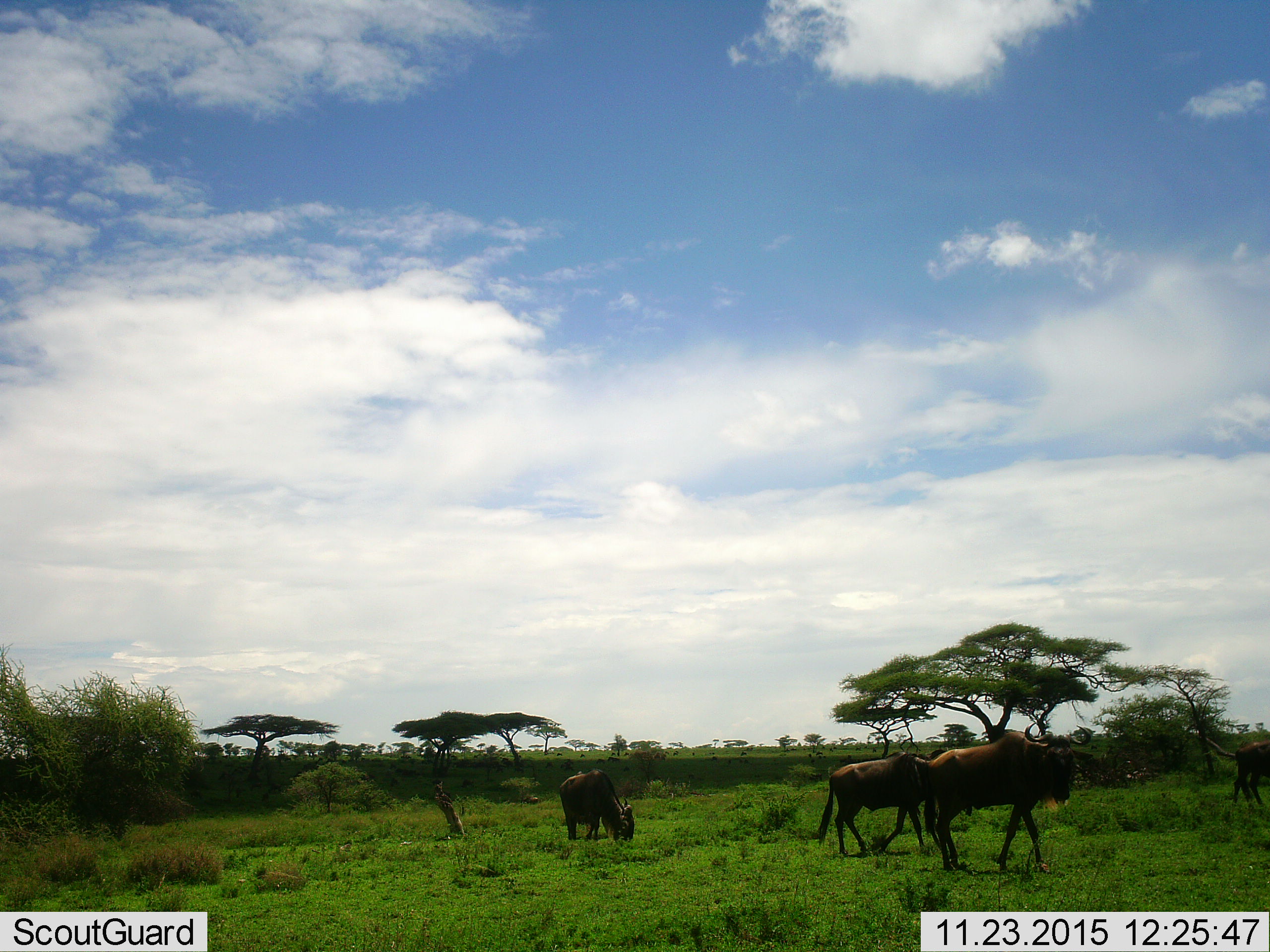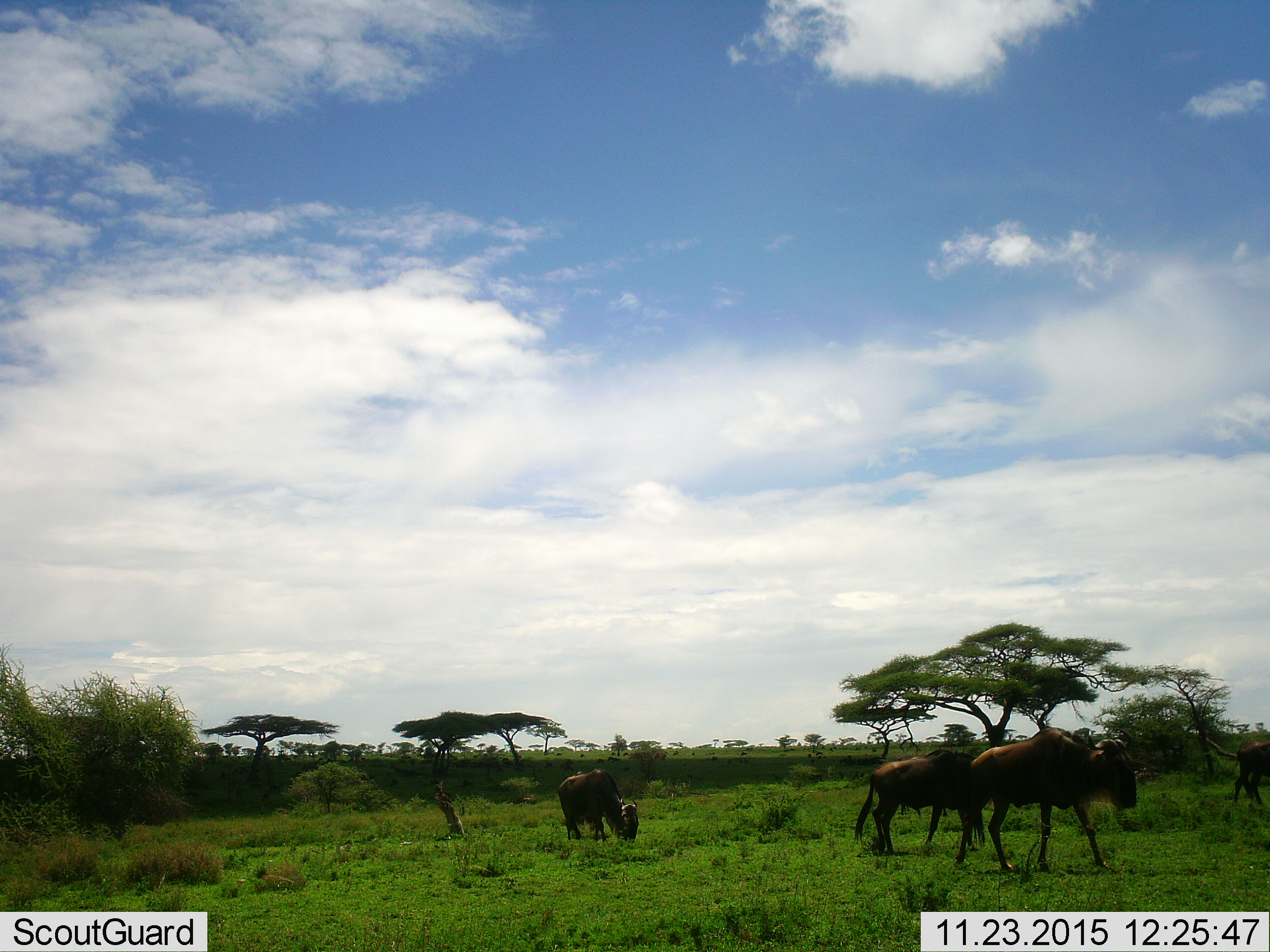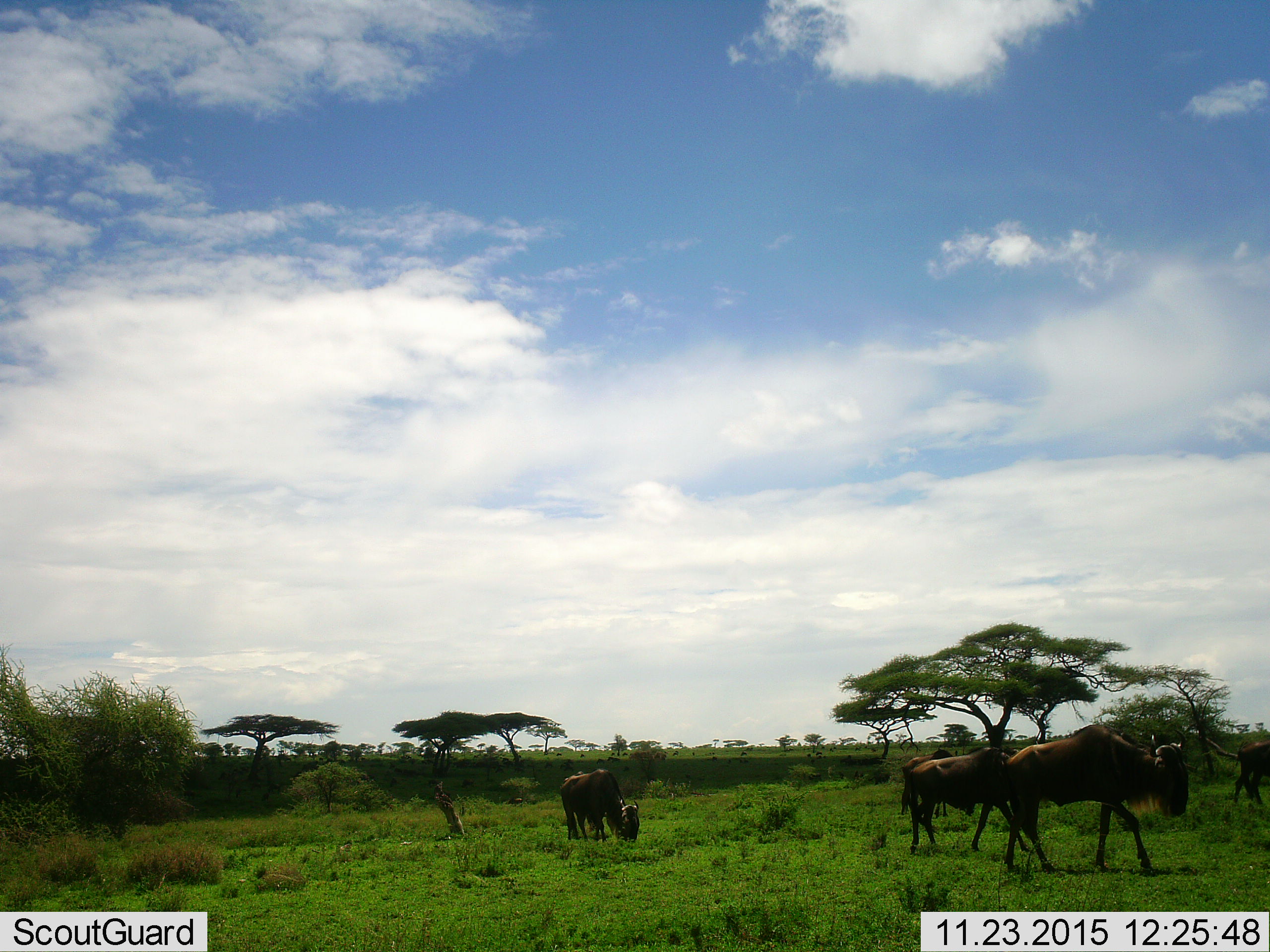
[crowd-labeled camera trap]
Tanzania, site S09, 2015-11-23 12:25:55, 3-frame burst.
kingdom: Animalia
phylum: Chordata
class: Mammalia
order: Artiodactyla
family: Bovidae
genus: Connochaetes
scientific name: Connochaetes taurinus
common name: blue wildebeest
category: wildebeest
Wildebeest (blue wildebeest) (Connochaetes taurinus), count 5. Behavior (volunteer vote fractions): standing 14%, resting 0%, moving 100%, interacting 0%. Young present (vote fraction): 14%. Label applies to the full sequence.